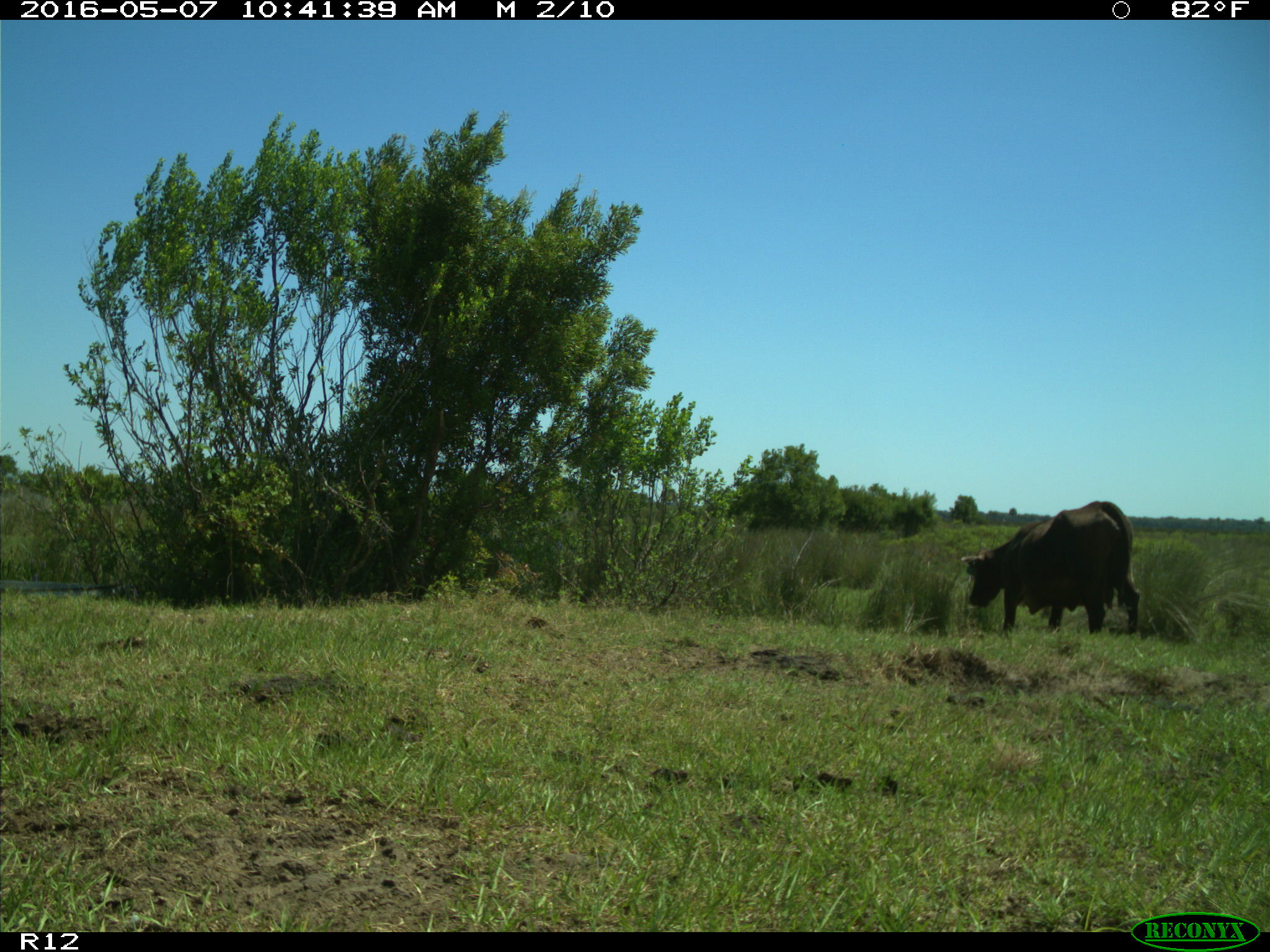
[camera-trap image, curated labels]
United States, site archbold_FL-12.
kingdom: Animalia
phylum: Chordata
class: Mammalia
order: Artiodactyla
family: Bovidae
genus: Bos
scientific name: Bos taurus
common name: domestic cow